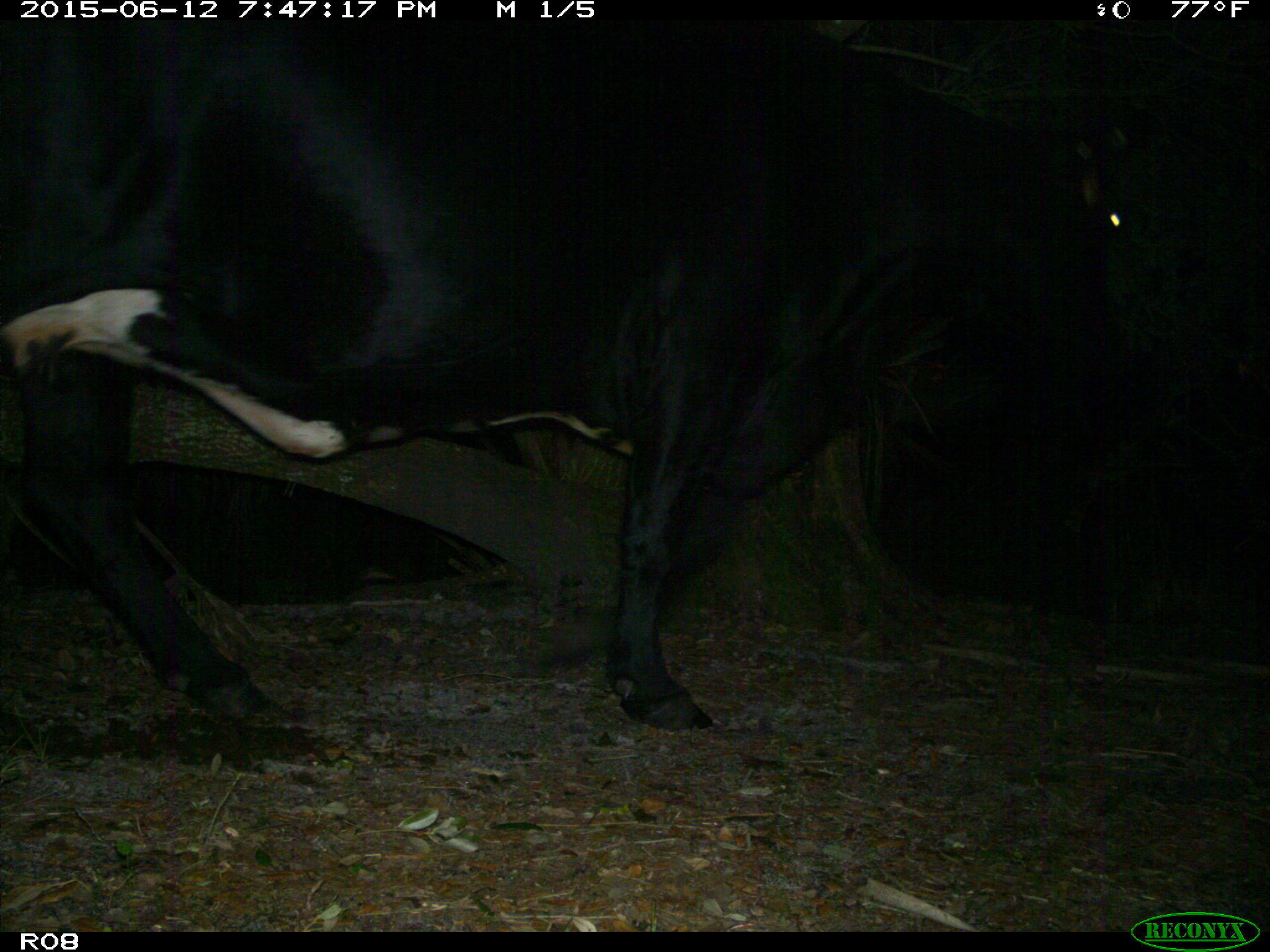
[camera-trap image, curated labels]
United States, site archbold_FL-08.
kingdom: Animalia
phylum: Chordata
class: Mammalia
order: Artiodactyla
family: Bovidae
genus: Bos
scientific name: Bos taurus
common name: domestic cow